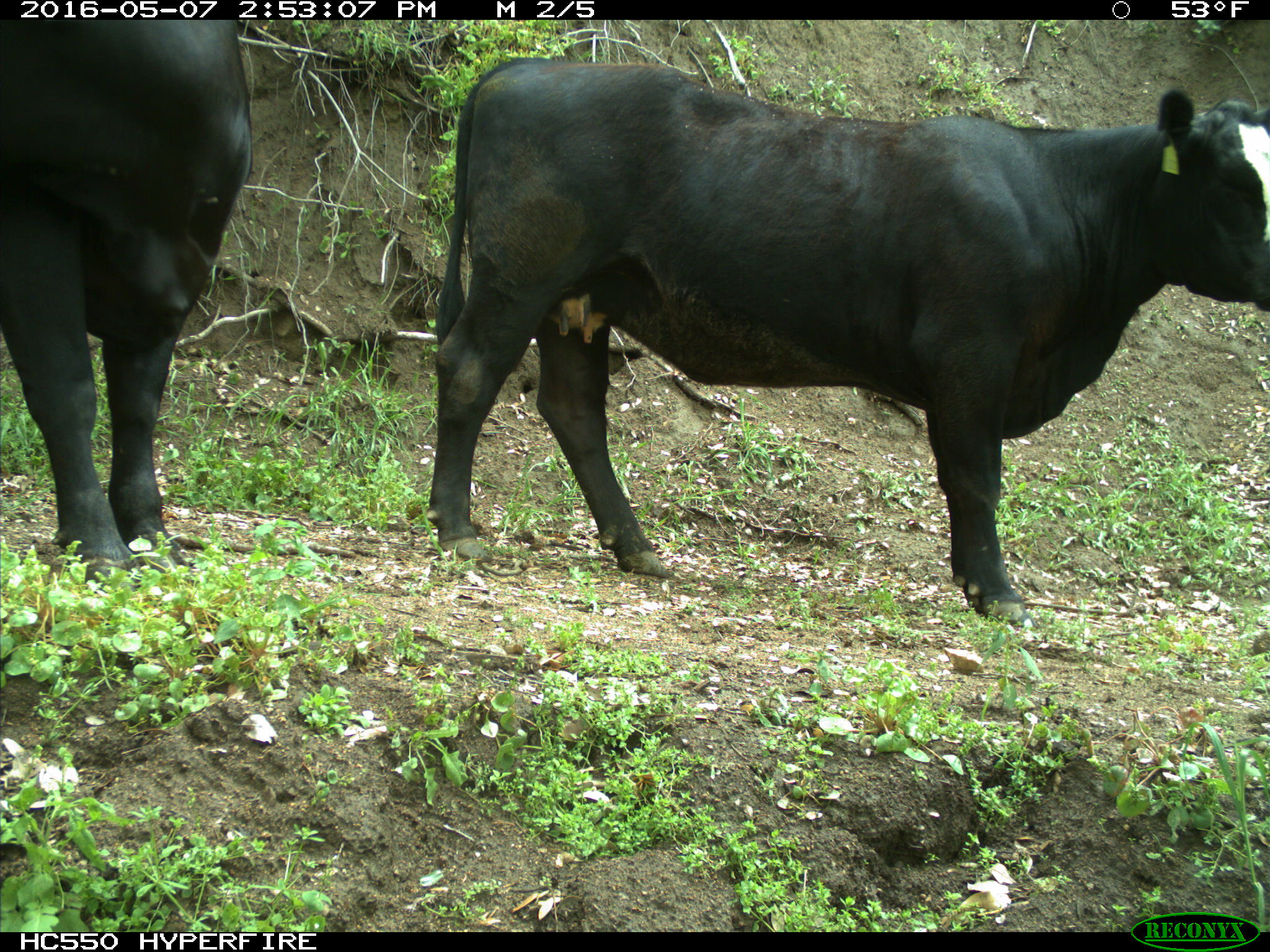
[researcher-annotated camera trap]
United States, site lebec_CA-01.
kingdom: Animalia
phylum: Chordata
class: Mammalia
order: Artiodactyla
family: Bovidae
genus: Bos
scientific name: Bos taurus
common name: domestic cow